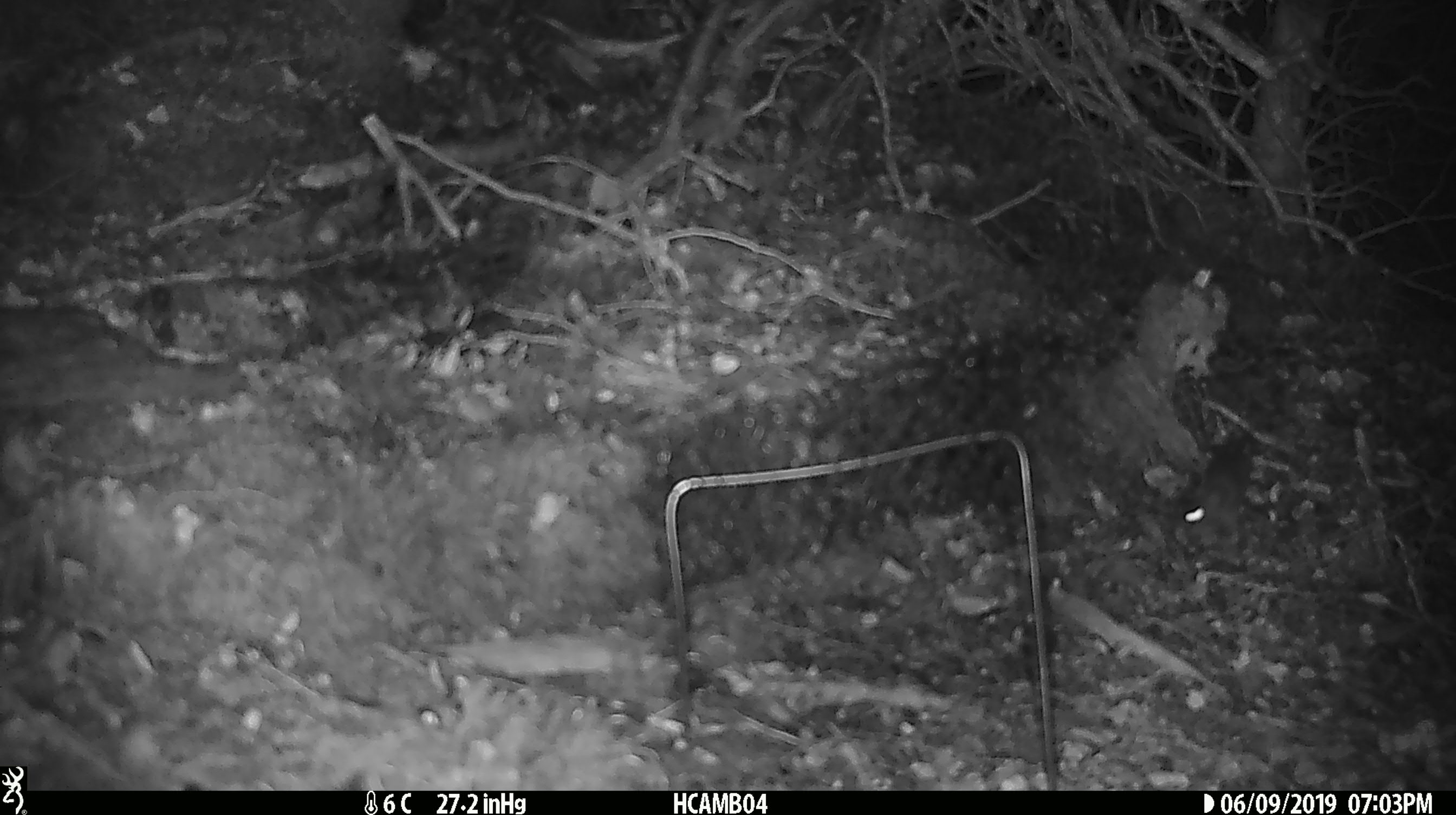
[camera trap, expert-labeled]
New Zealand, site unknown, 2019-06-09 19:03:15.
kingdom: Animalia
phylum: Chordata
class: Mammalia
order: Rodentia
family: Muridae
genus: Mus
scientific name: Mus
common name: mouse